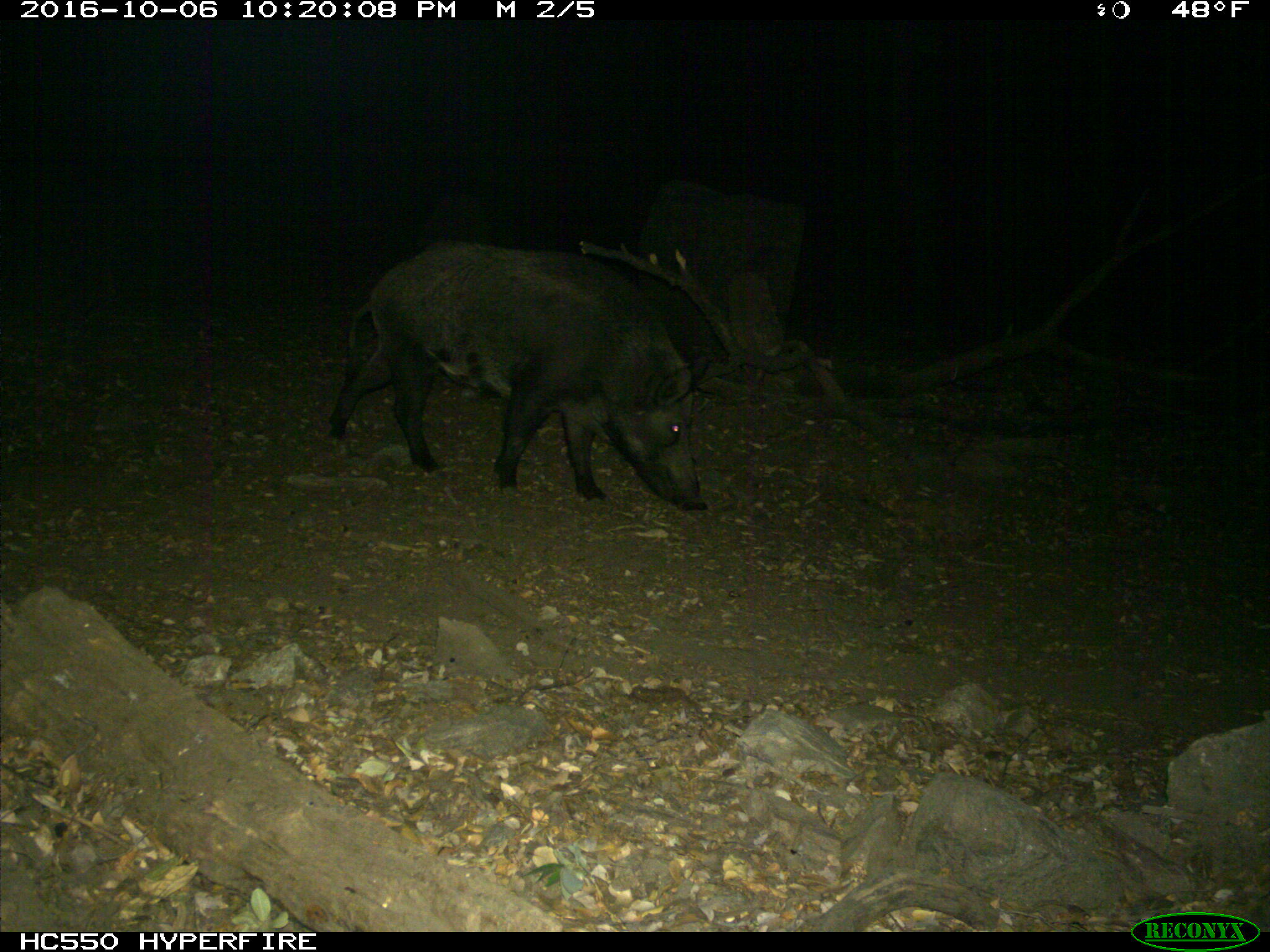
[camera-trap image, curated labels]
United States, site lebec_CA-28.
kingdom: Animalia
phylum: Chordata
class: Mammalia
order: Artiodactyla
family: Suidae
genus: Sus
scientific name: Sus scrofa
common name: wild boar